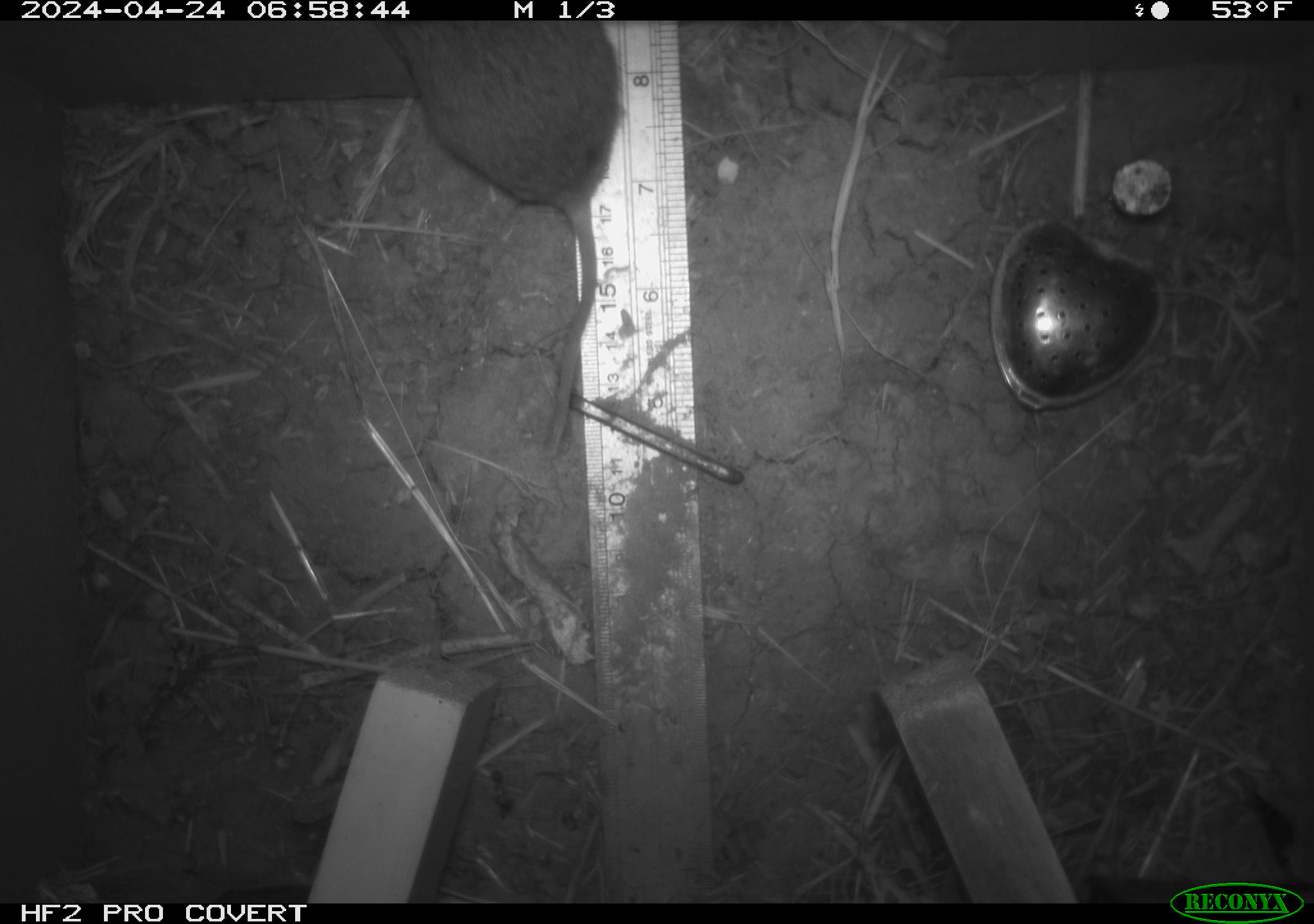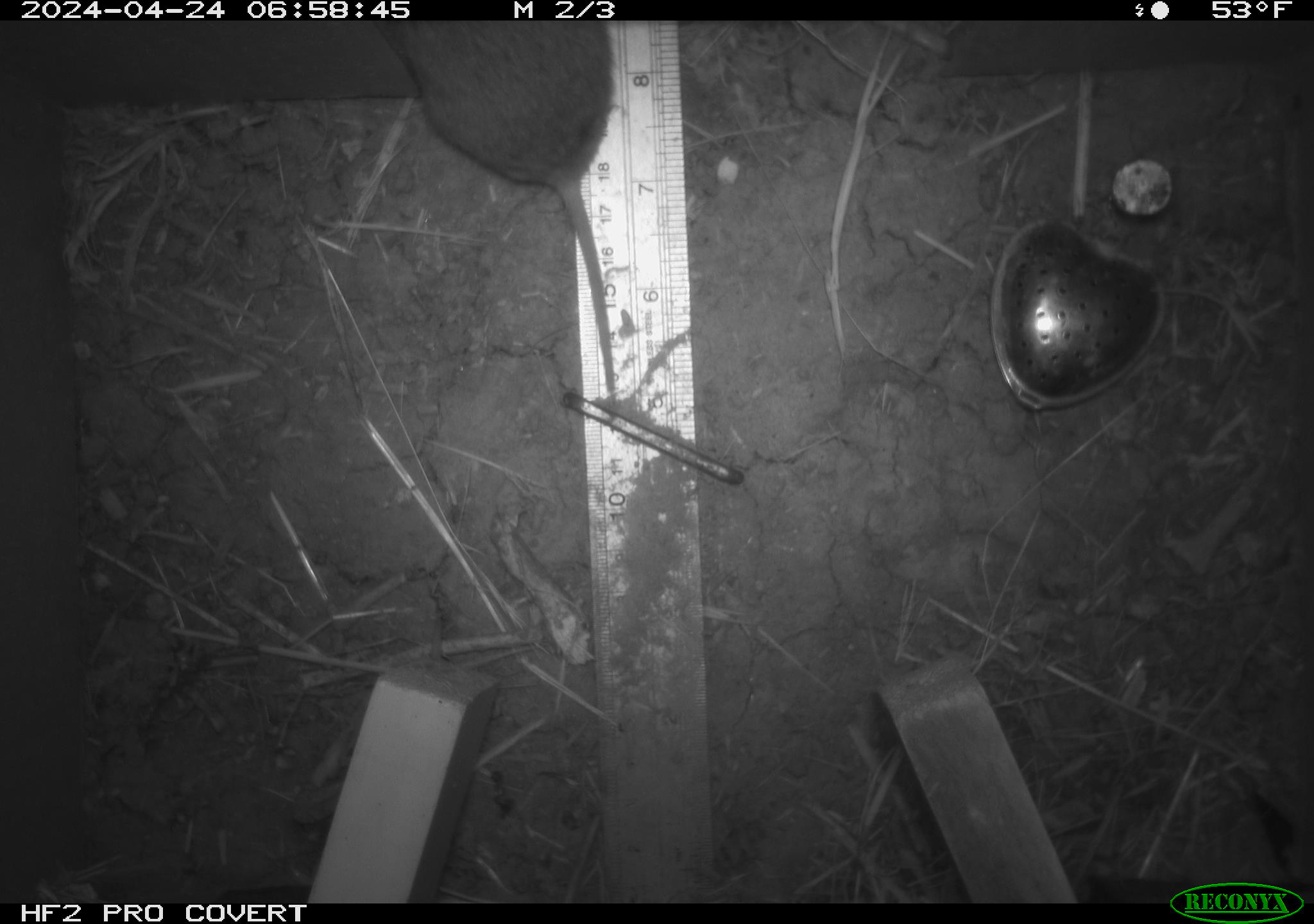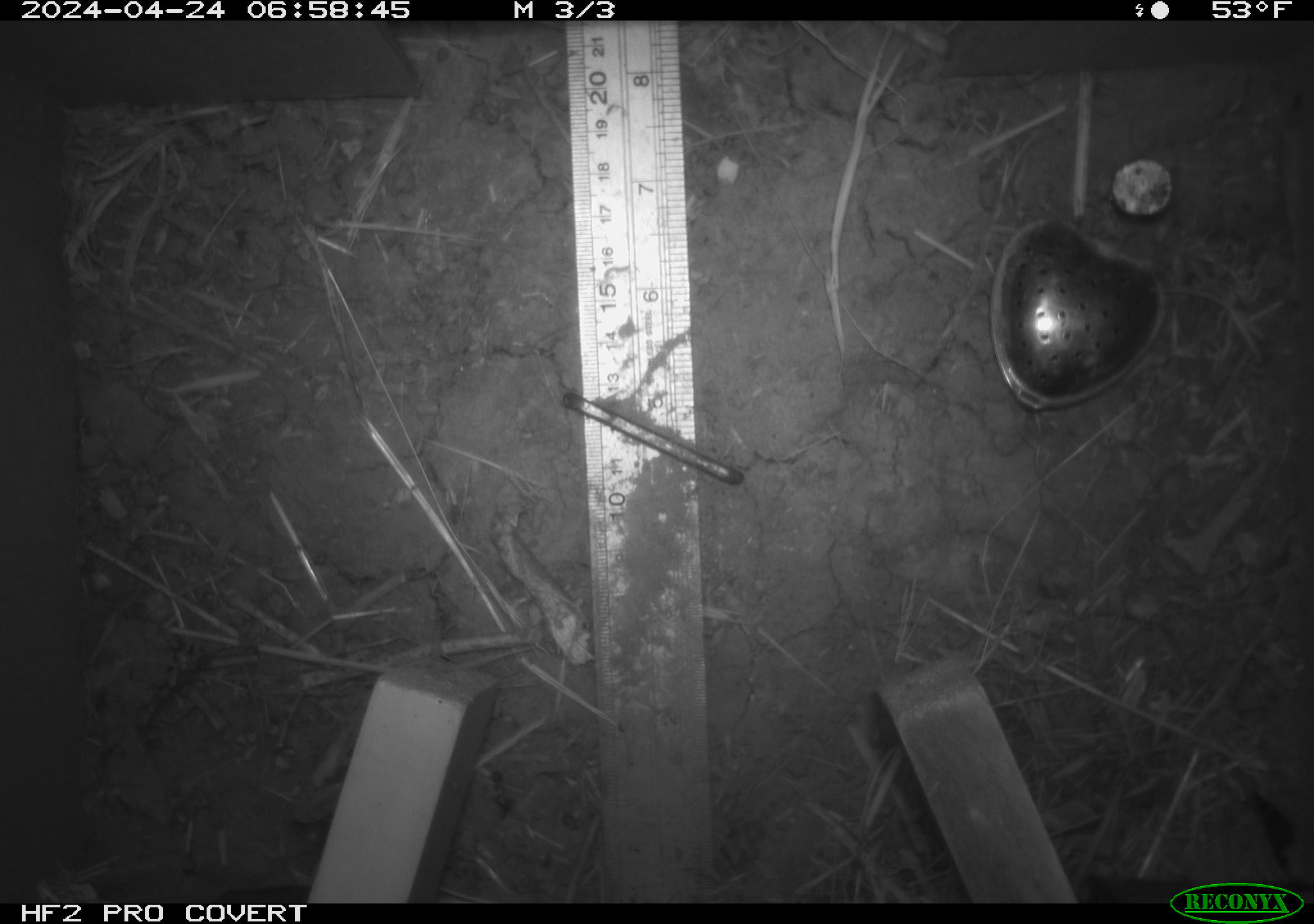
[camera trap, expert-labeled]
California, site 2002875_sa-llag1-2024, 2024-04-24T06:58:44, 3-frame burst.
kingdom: Animalia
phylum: Chordata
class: Mammalia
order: Rodentia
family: Cricetidae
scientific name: Arvicolinae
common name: voles, lemmings, and muskrats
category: arvicolinae subfamily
Arvicolinae subfamily (voles, lemmings, and muskrats) (Arvicolinae).